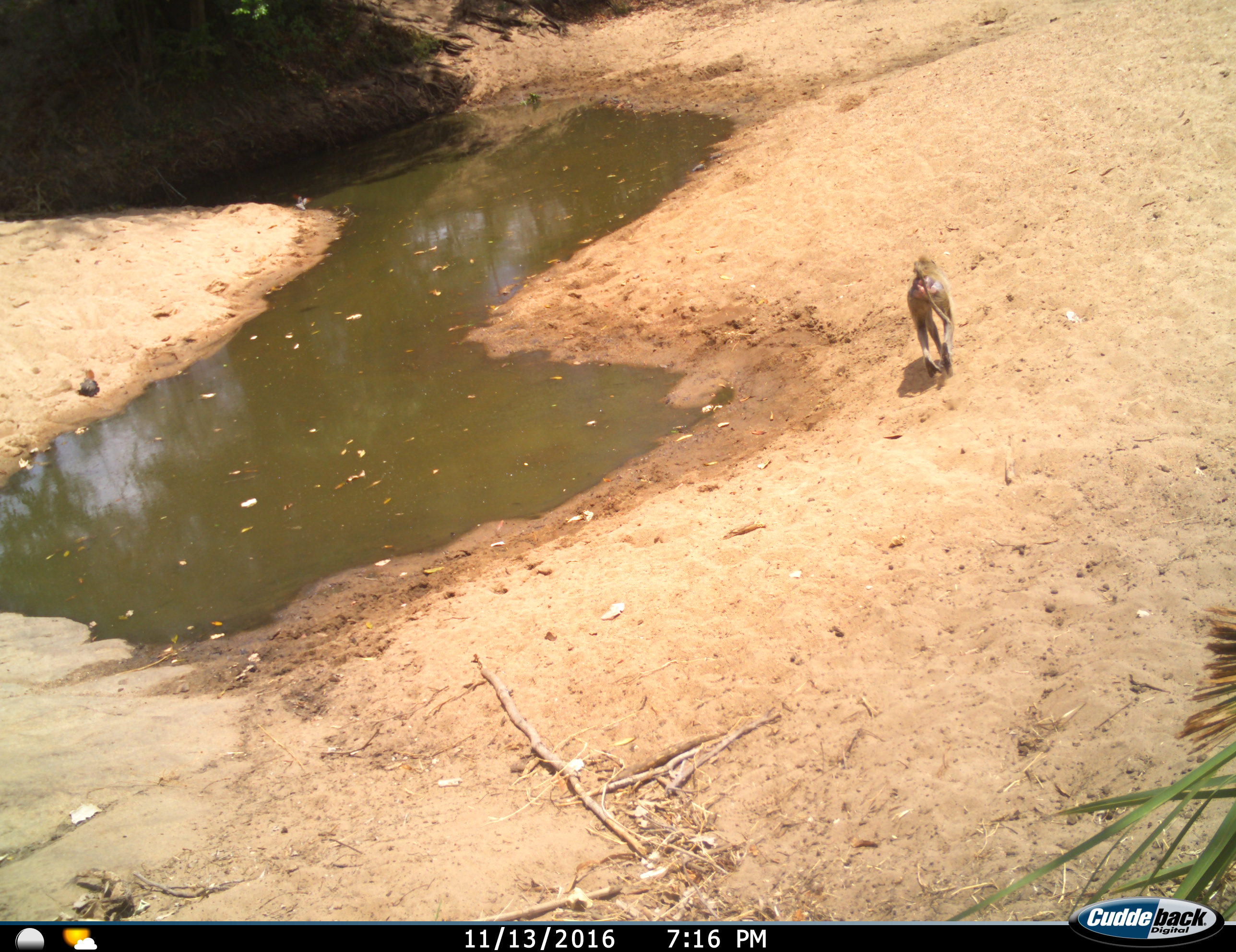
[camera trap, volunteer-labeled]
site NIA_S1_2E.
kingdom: Animalia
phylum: Chordata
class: Mammalia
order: Primates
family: Cercopithecidae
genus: Papio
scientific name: Papio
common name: baboon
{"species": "baboon (Papio)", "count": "1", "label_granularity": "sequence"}